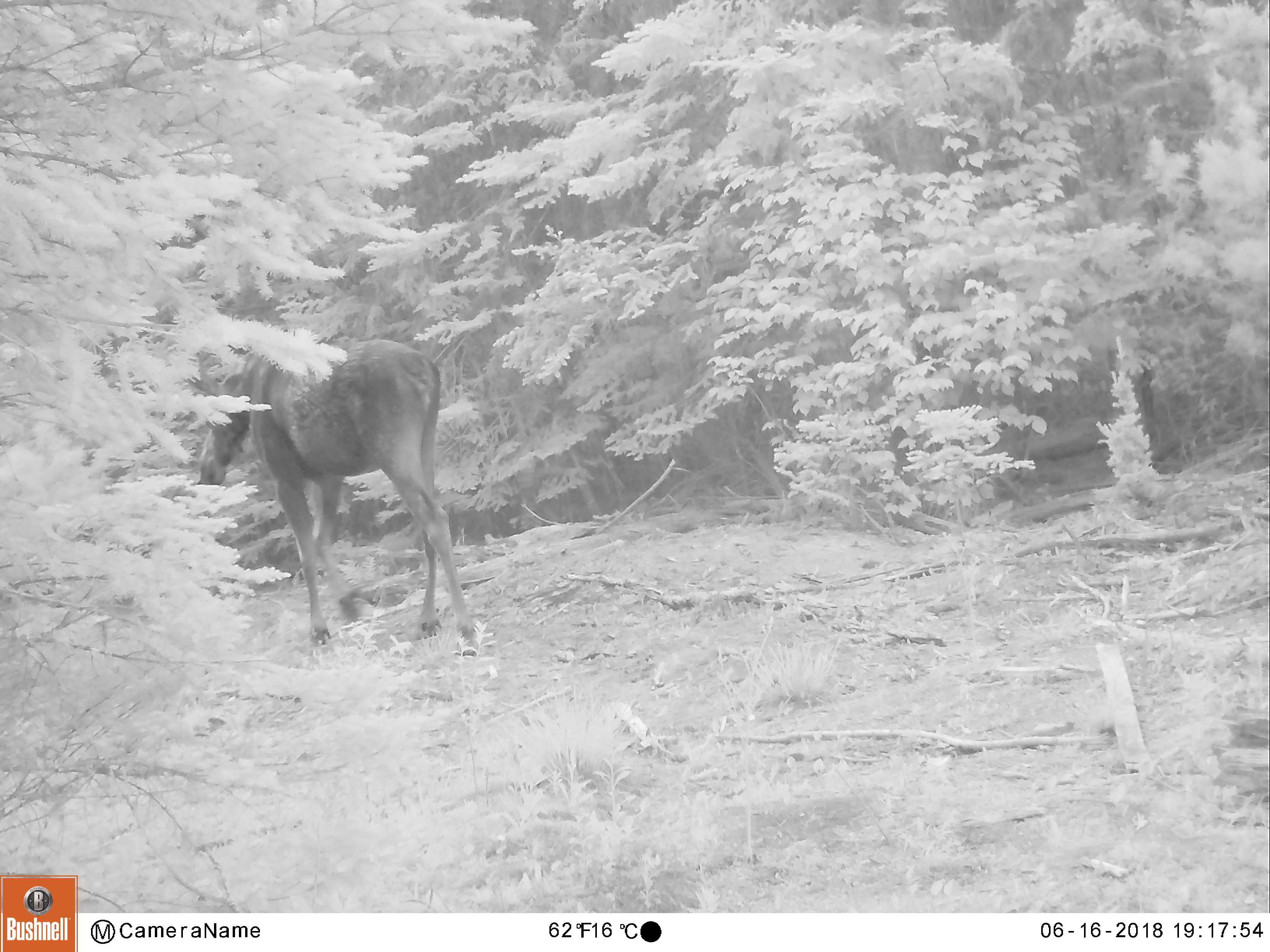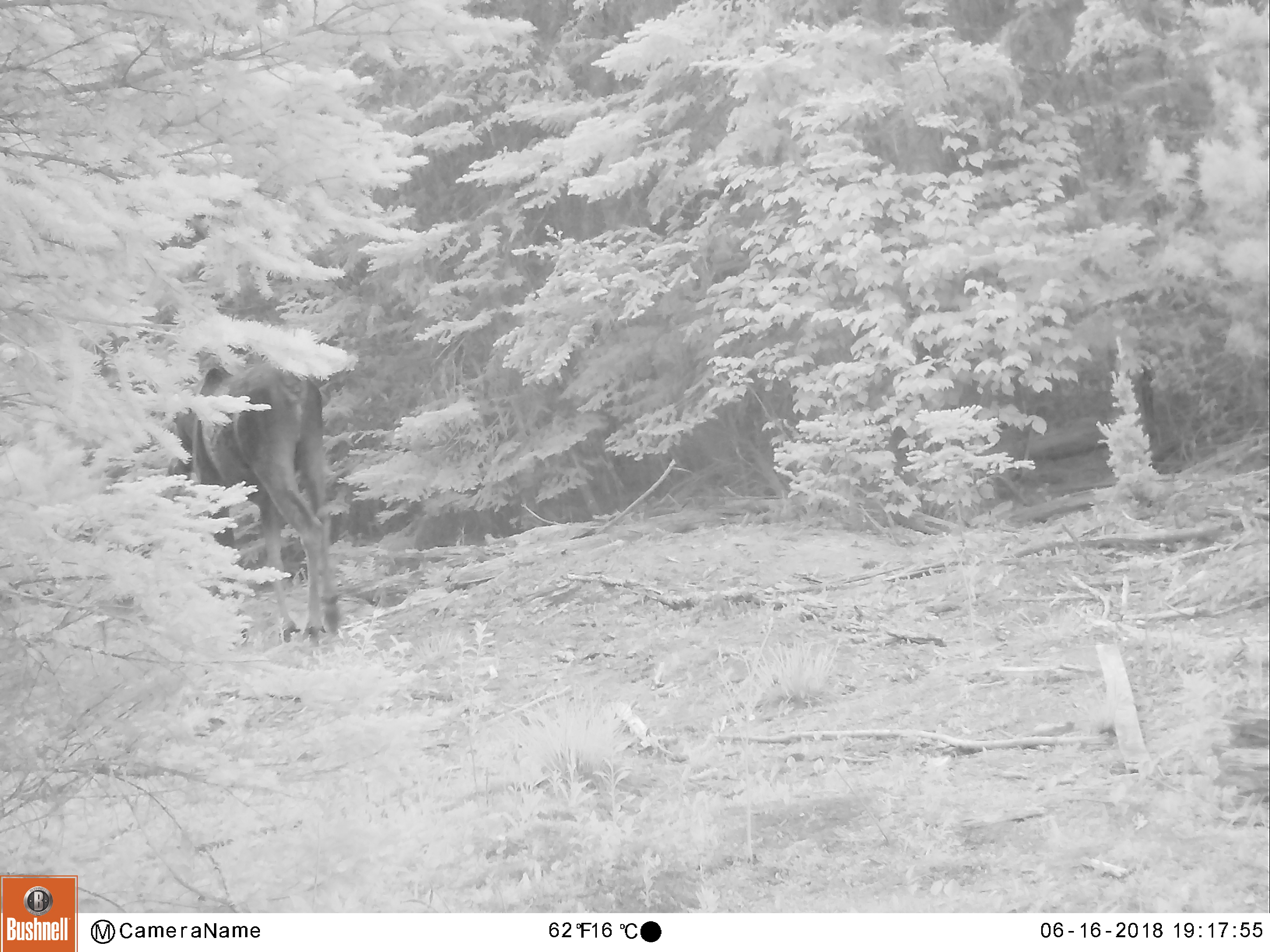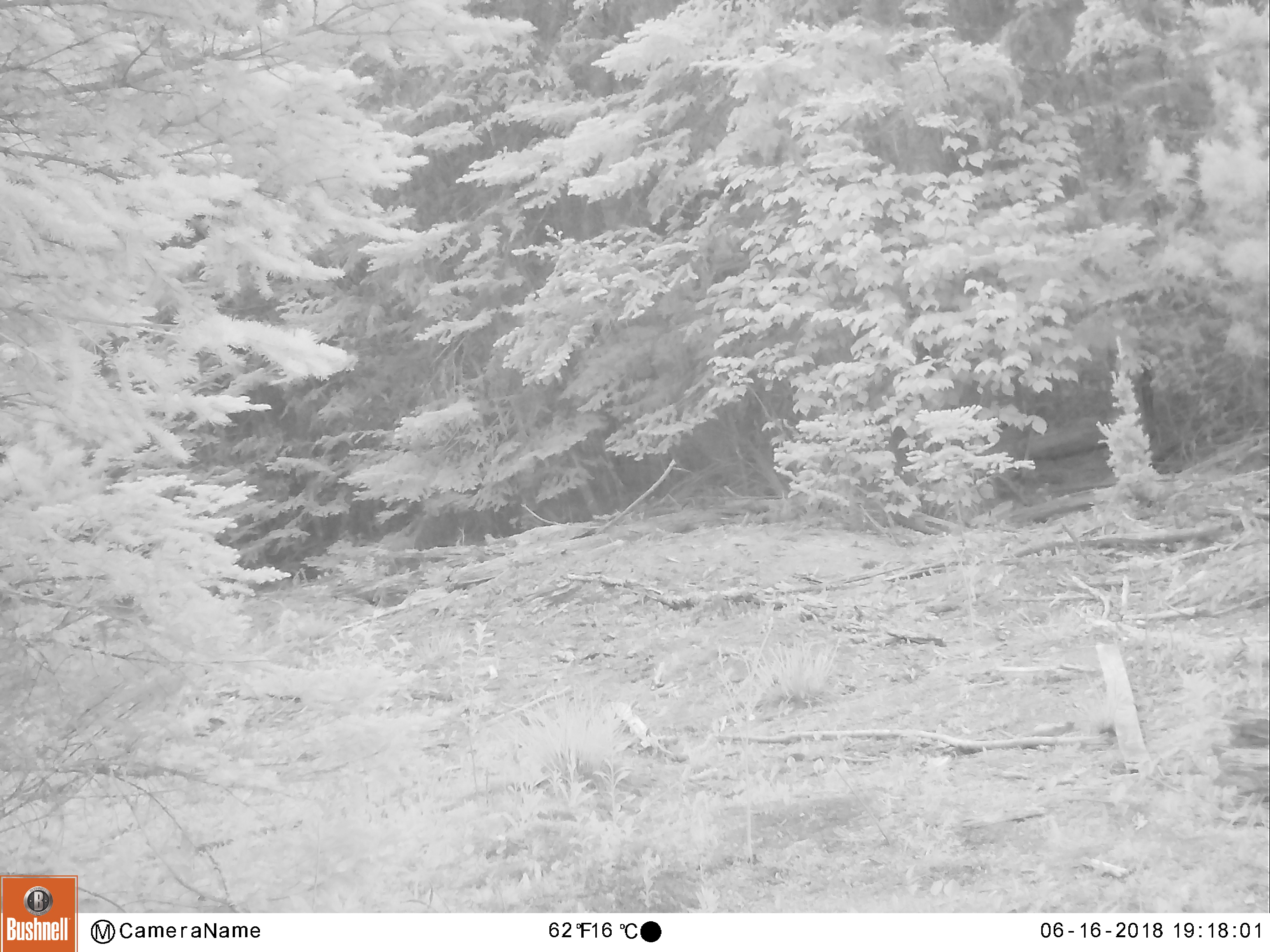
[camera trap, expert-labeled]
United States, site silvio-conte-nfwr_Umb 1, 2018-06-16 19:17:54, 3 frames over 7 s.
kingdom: Animalia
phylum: Chordata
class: Mammalia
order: Artiodactyla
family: Cervidae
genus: Alces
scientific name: Alces alces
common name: moose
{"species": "moose (Alces alces)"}